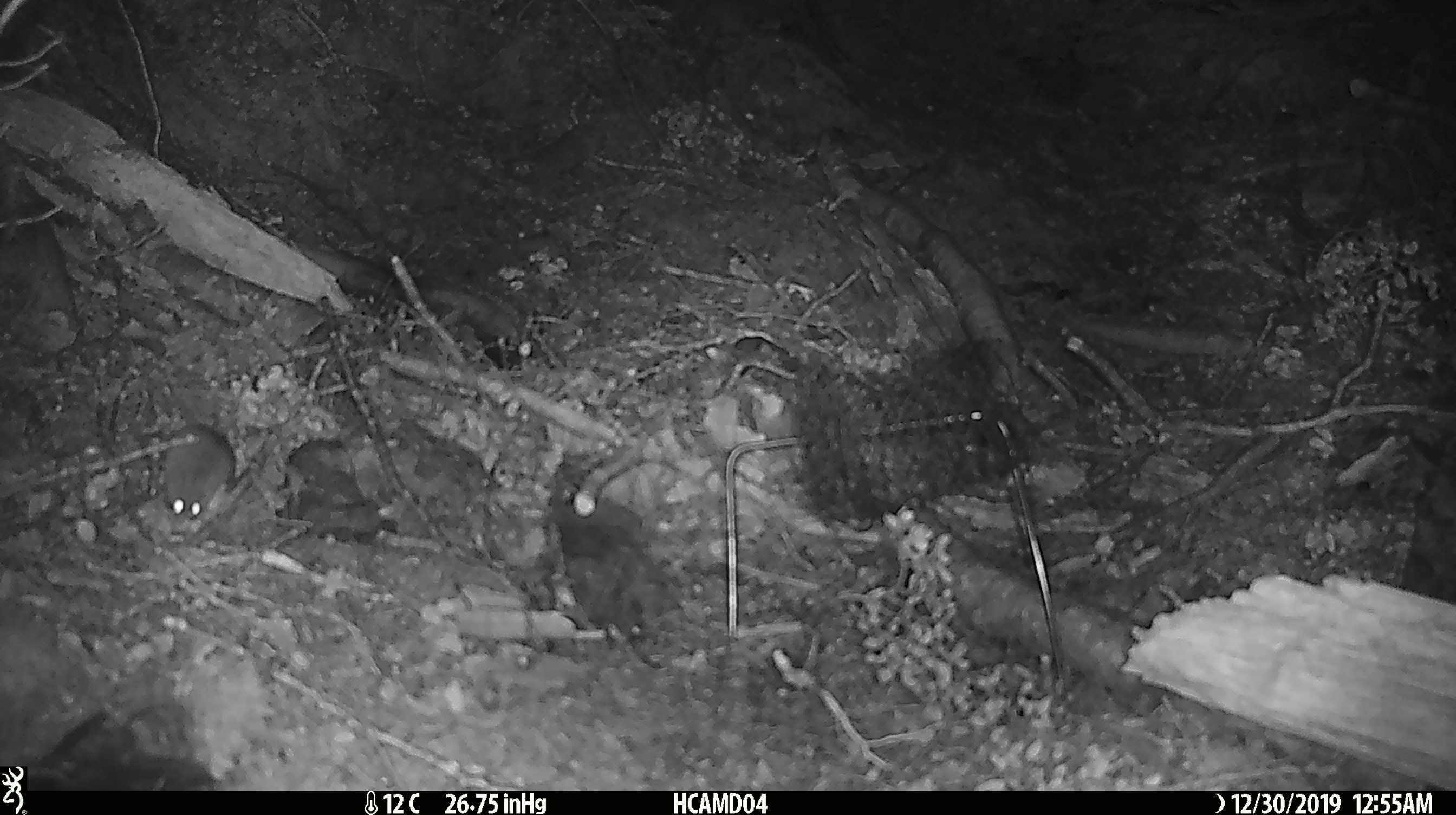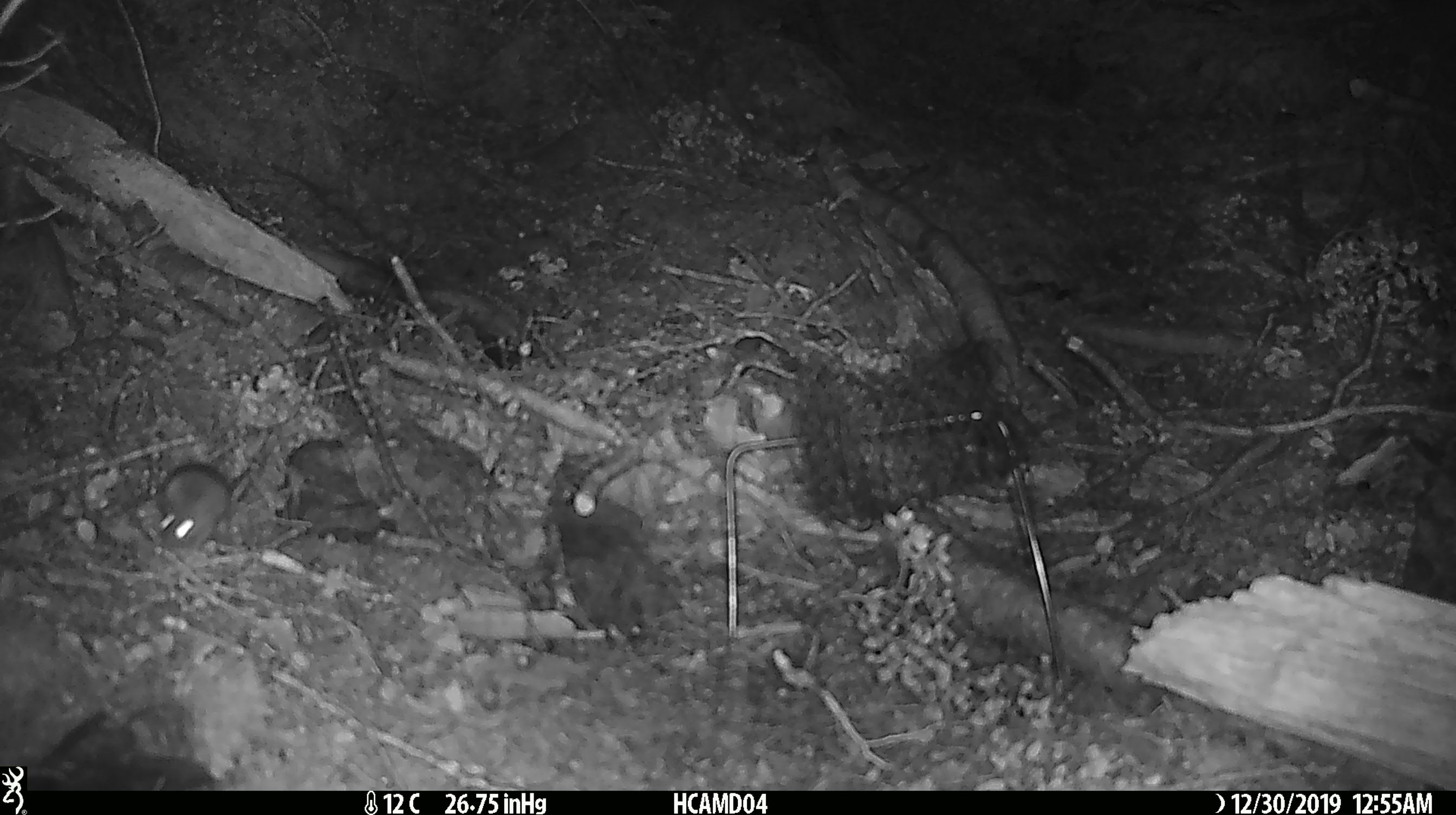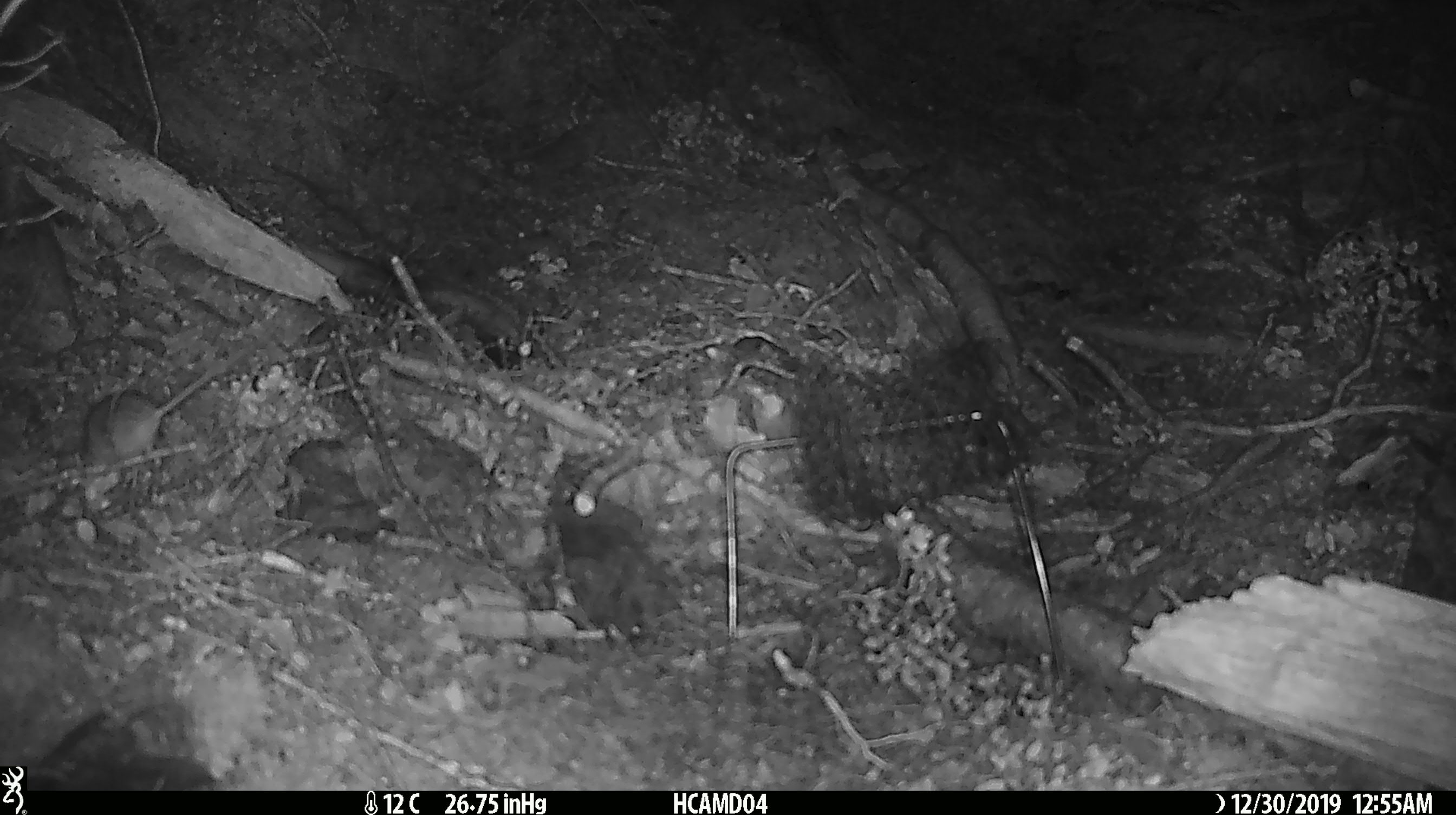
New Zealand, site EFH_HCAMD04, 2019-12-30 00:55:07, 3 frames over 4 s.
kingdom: Animalia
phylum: Chordata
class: Mammalia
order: Rodentia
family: Muridae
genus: Mus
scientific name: Mus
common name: mouse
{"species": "mouse (Mus)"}